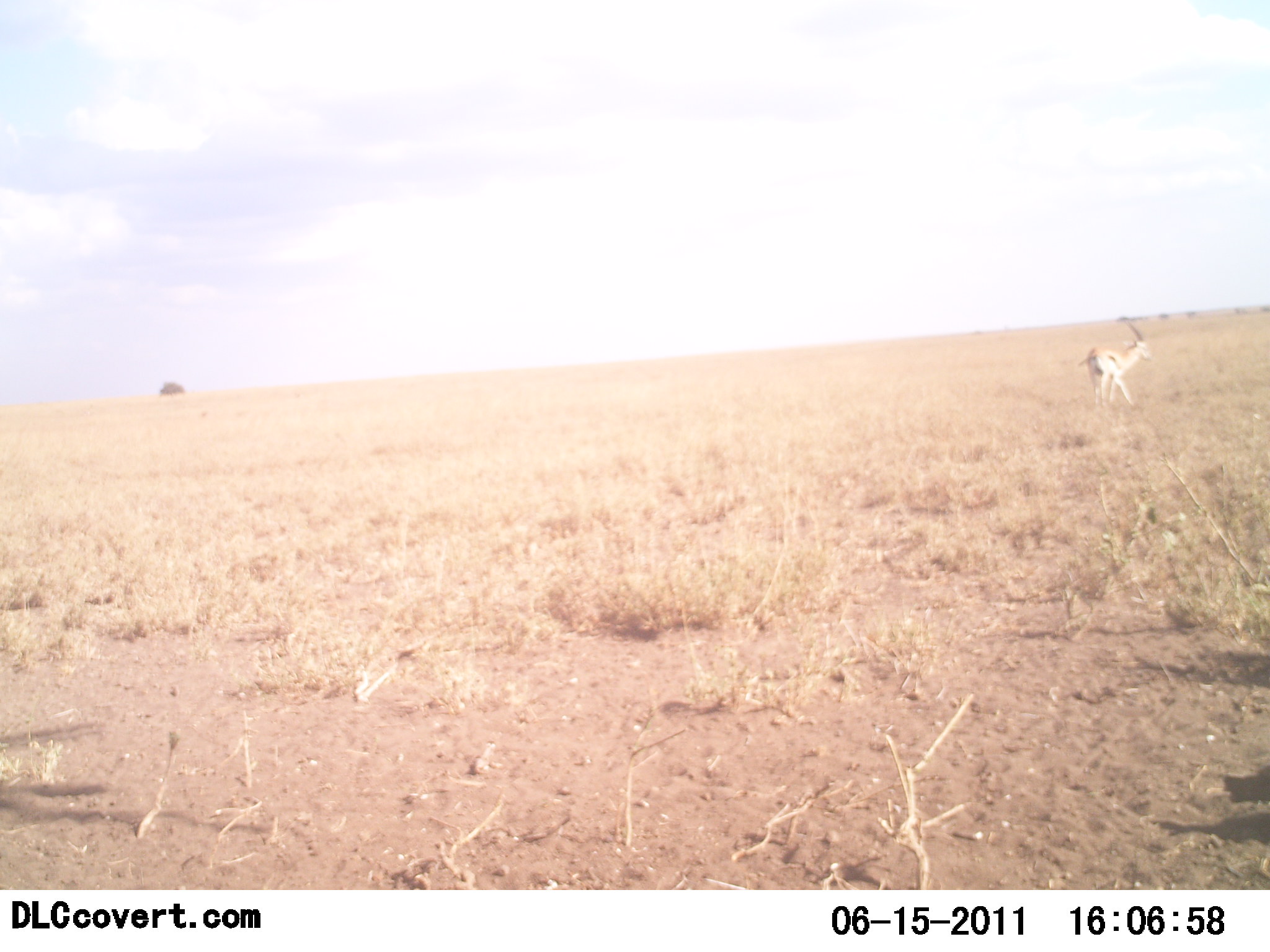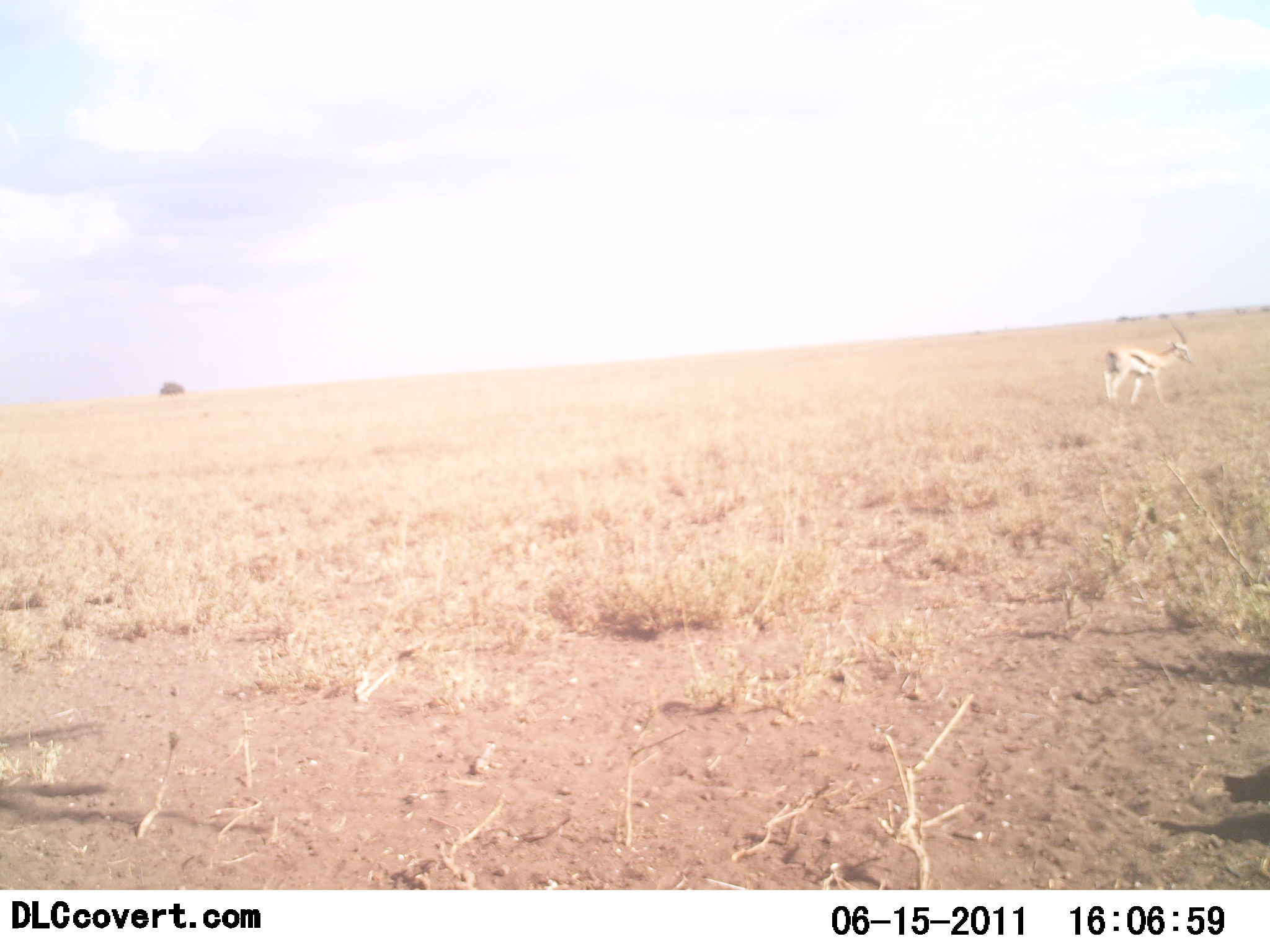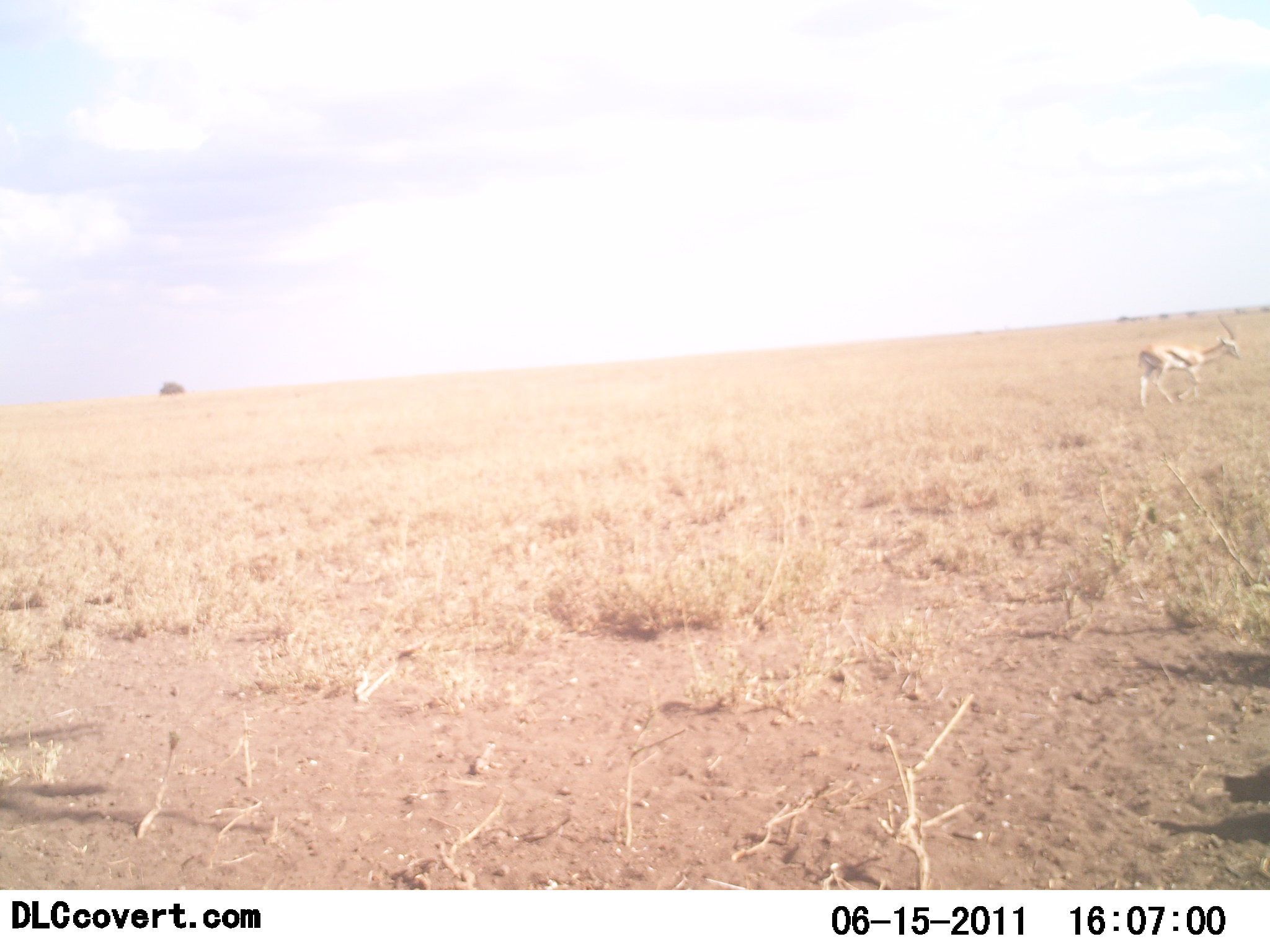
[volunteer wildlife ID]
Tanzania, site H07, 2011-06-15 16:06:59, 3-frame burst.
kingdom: Animalia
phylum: Chordata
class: Mammalia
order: Artiodactyla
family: Bovidae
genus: Eudorcas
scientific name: Eudorcas thomsonii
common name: thomson's gazelle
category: gazellethomsons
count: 1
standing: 15%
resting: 0%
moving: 85%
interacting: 0%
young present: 0%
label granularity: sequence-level